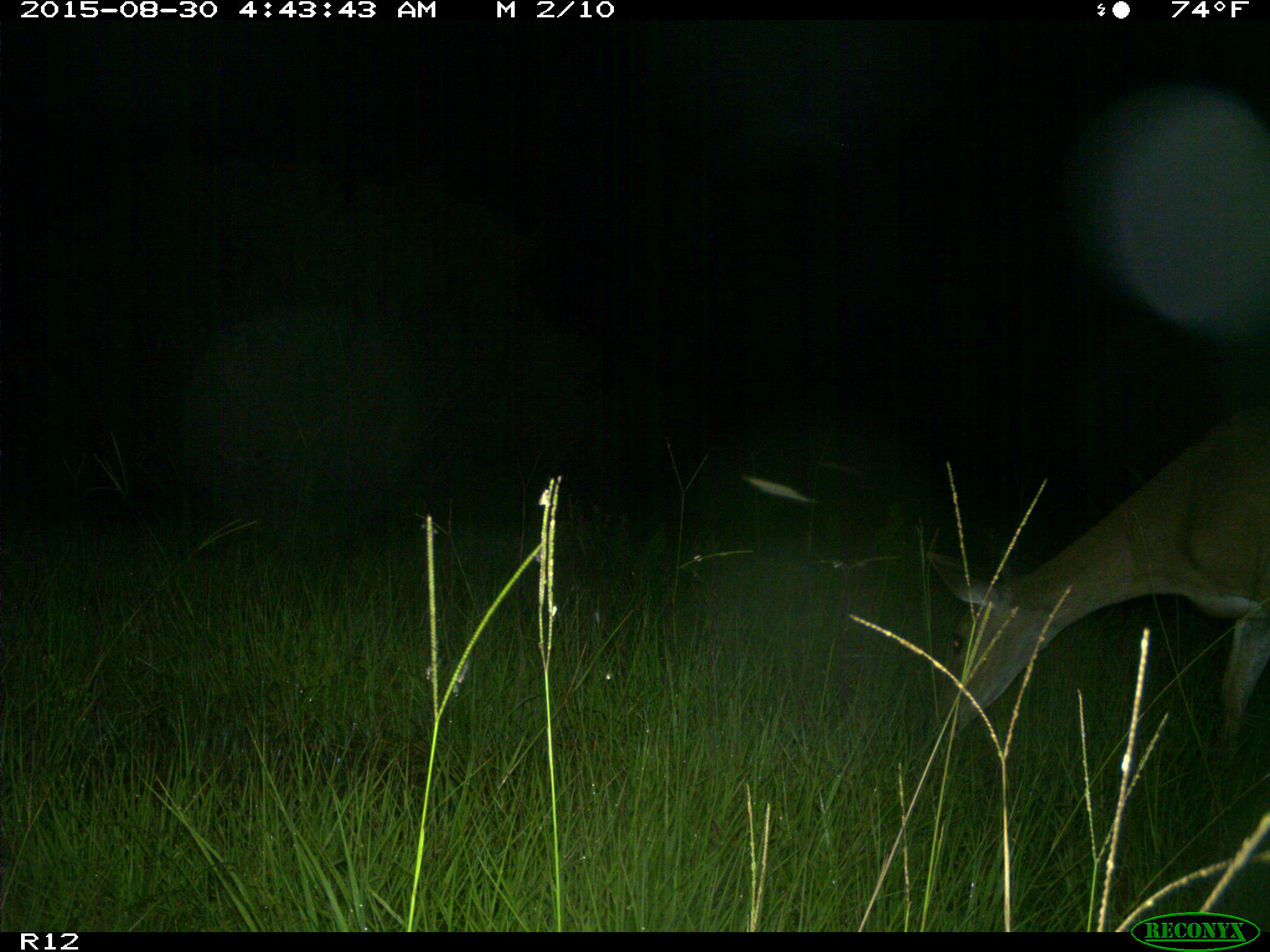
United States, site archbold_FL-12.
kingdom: Animalia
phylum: Chordata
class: Mammalia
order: Artiodactyla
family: Cervidae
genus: Odocoileus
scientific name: Odocoileus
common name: deer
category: unidentified deer